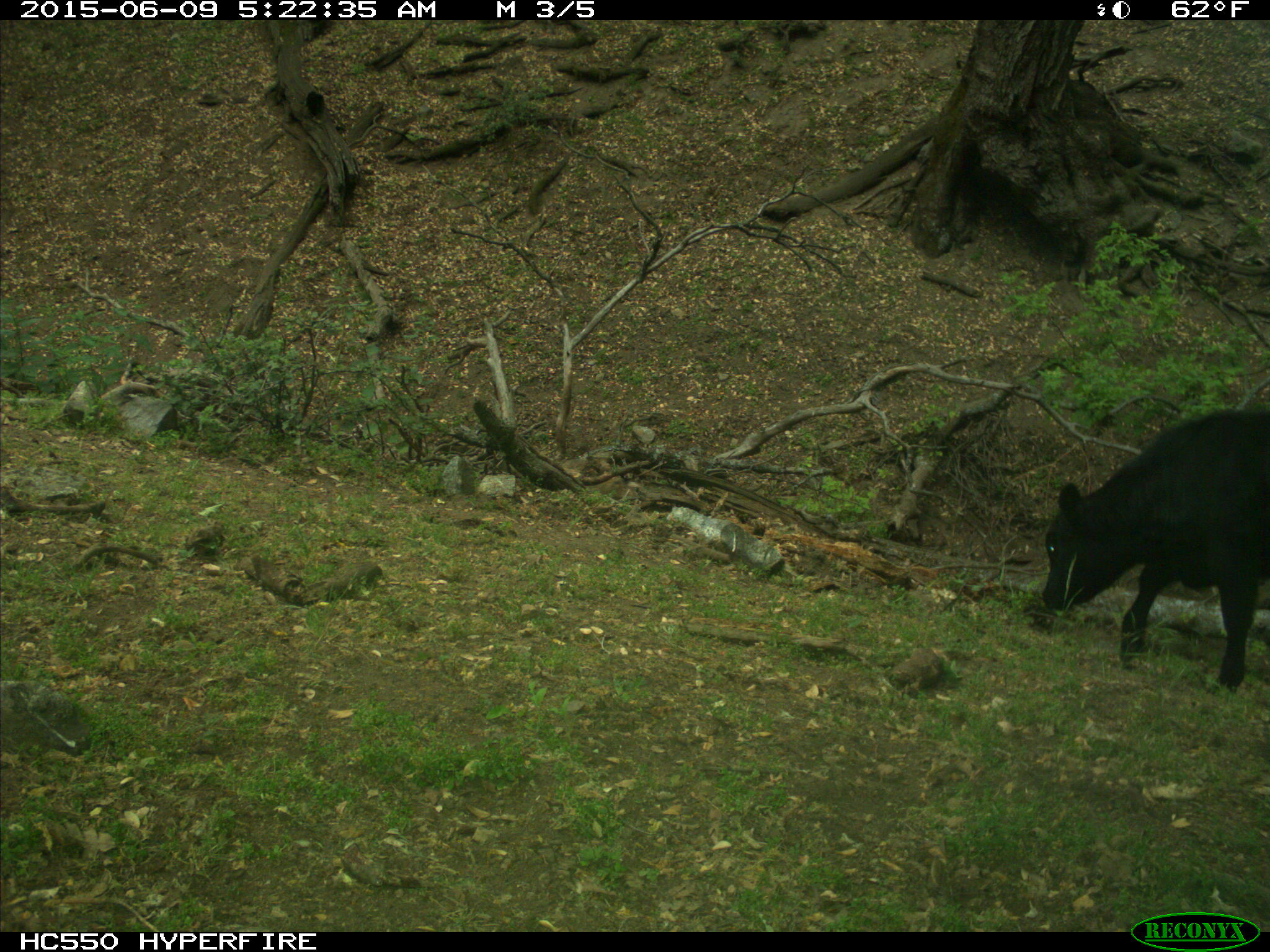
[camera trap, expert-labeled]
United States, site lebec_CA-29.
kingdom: Animalia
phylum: Chordata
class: Mammalia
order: Artiodactyla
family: Bovidae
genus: Bos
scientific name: Bos taurus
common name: domestic cow